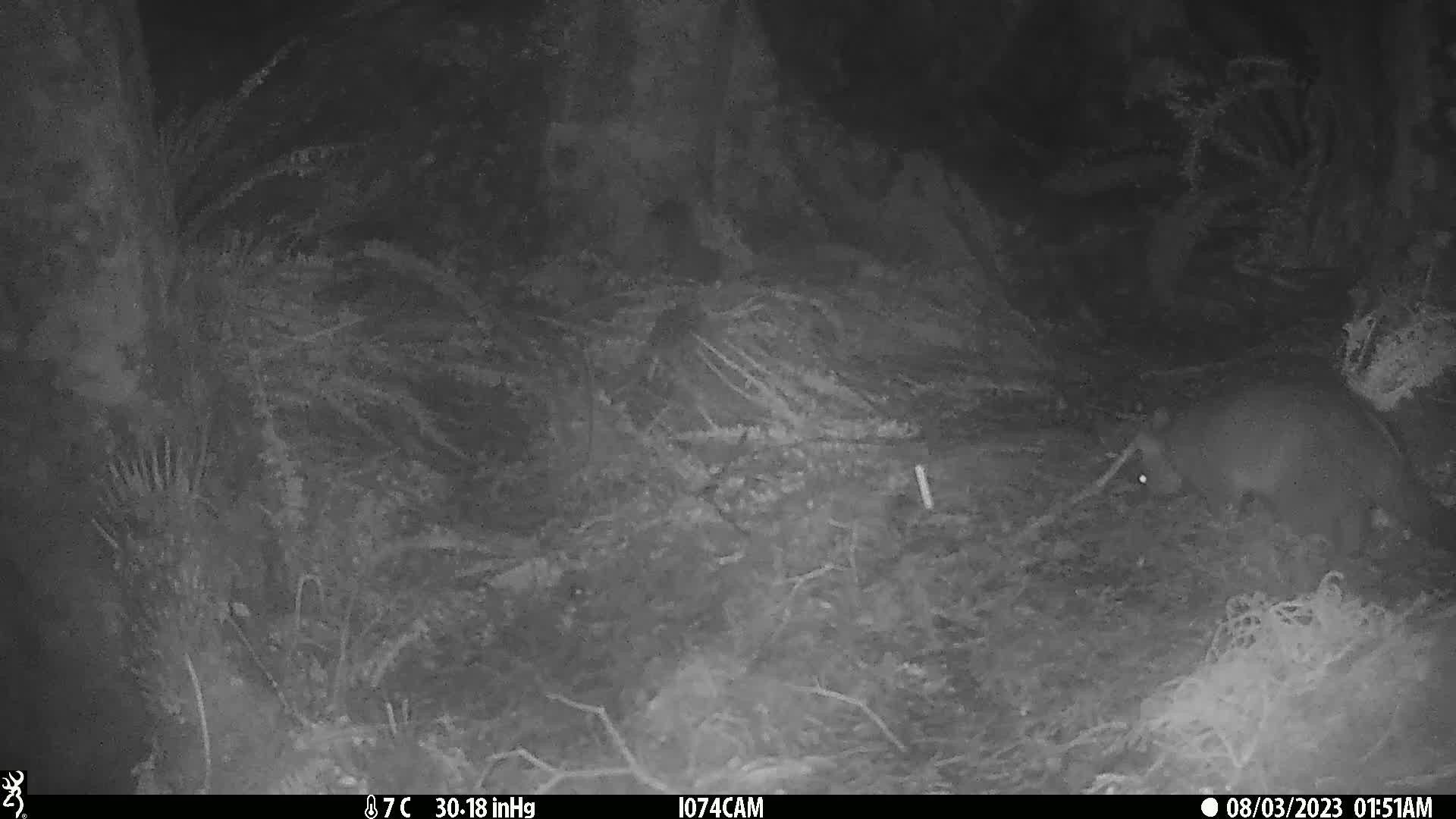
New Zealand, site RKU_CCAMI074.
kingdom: Animalia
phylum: Chordata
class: Mammalia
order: Diprotodontia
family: Phalangeridae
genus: Trichosurus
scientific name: Trichosurus vulpecula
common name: common brushtail possum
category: possum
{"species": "possum (common brushtail possum) (Trichosurus vulpecula)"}